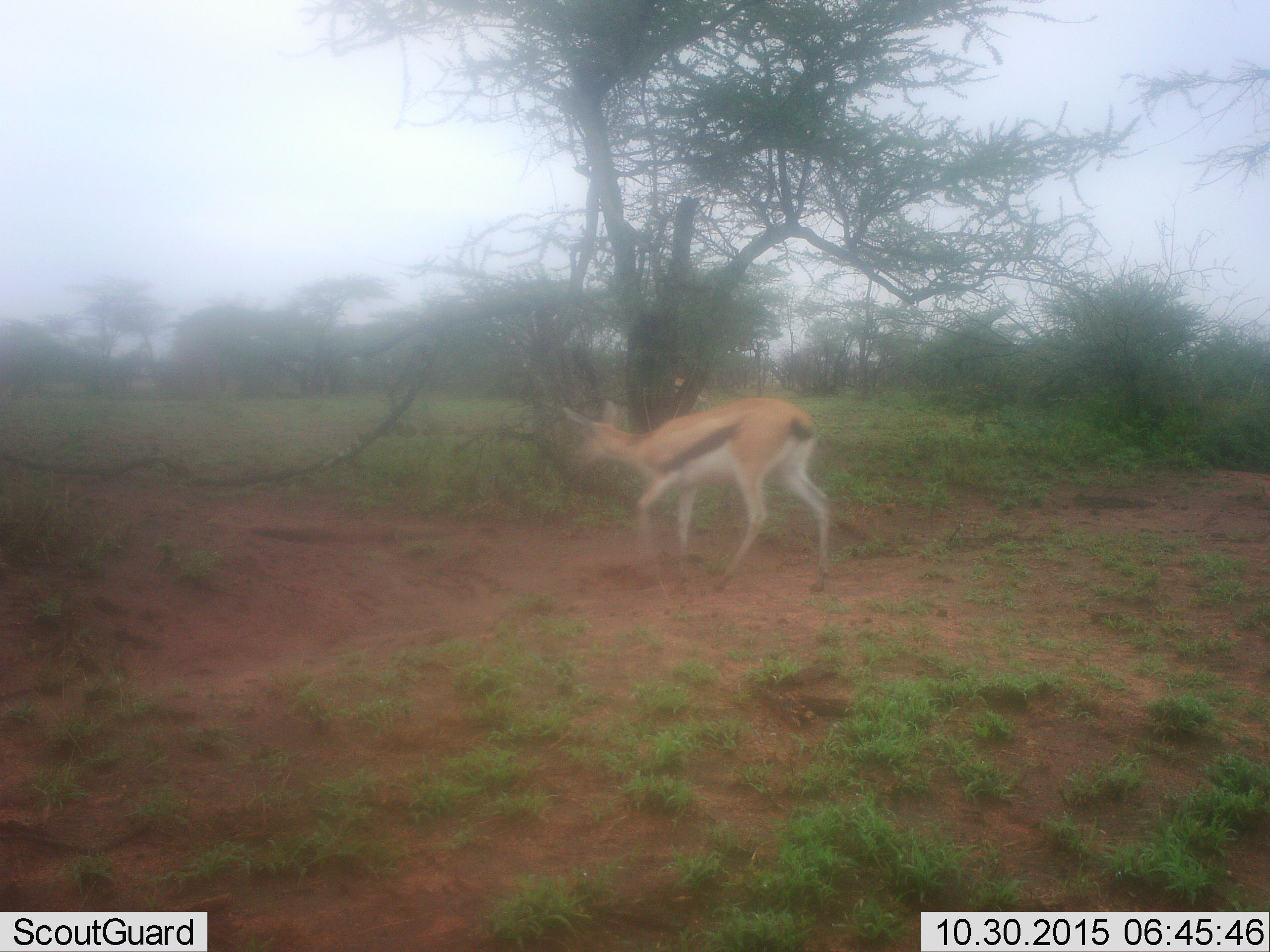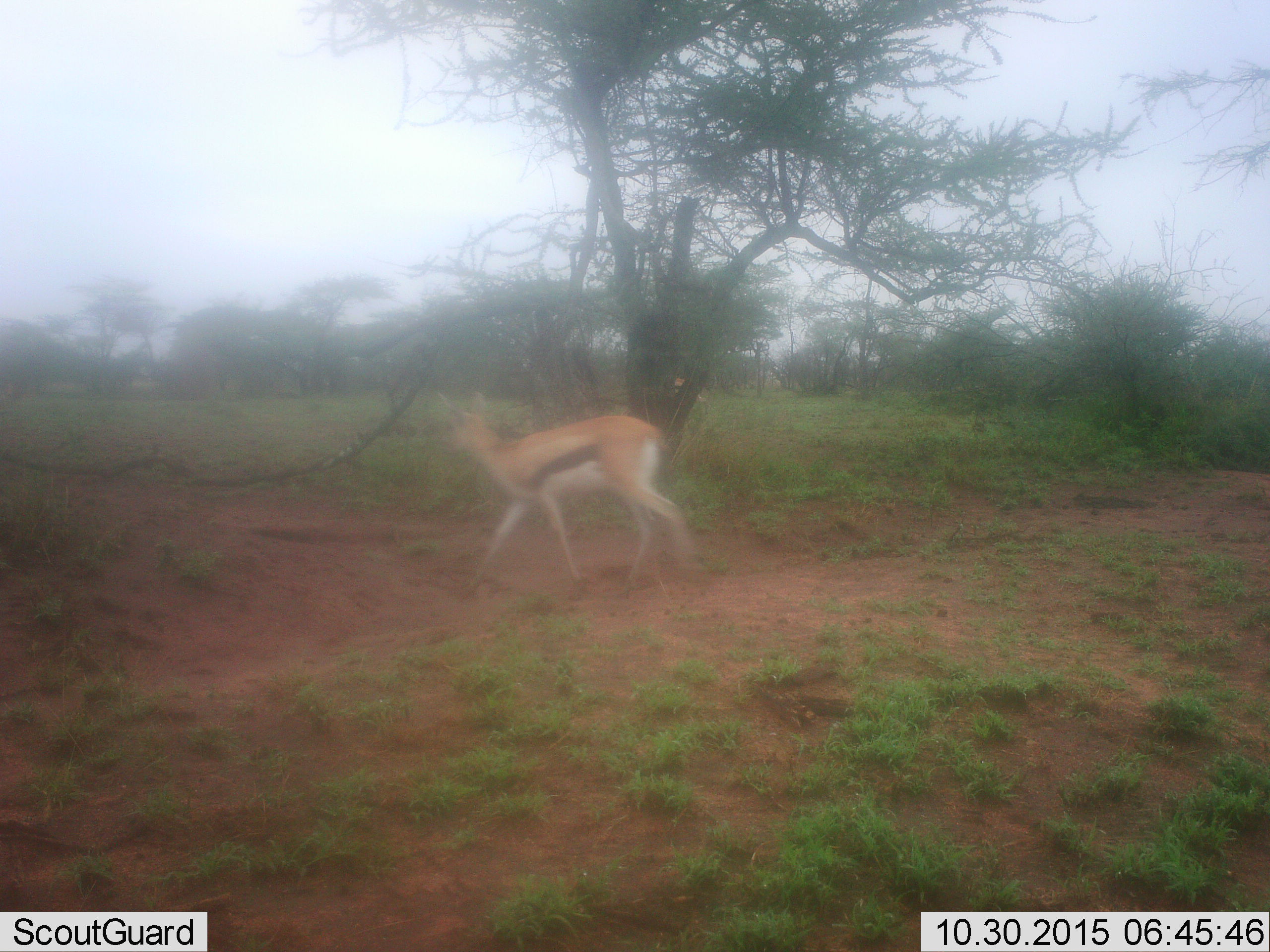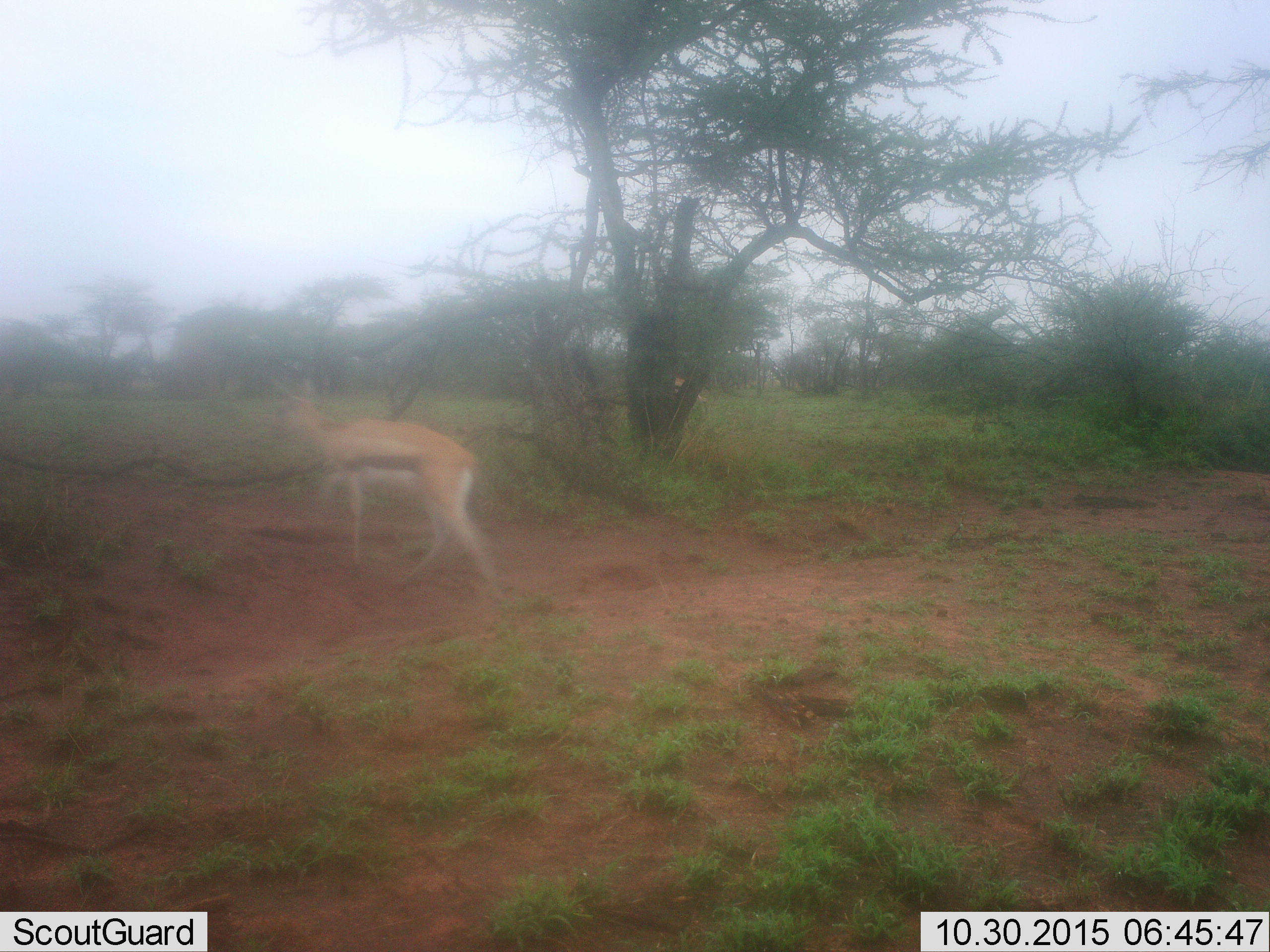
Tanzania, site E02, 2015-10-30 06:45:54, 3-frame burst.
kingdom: Animalia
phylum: Chordata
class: Mammalia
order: Artiodactyla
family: Bovidae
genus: Eudorcas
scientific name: Eudorcas thomsonii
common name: thomson's gazelle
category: gazellethomsons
Gazellethomsons (thomson's gazelle) (Eudorcas thomsonii), count 1. Behavior (volunteer vote fractions): standing 12%, resting 0%, moving 94%, interacting 0%. Young present (vote fraction): 0%. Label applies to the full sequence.